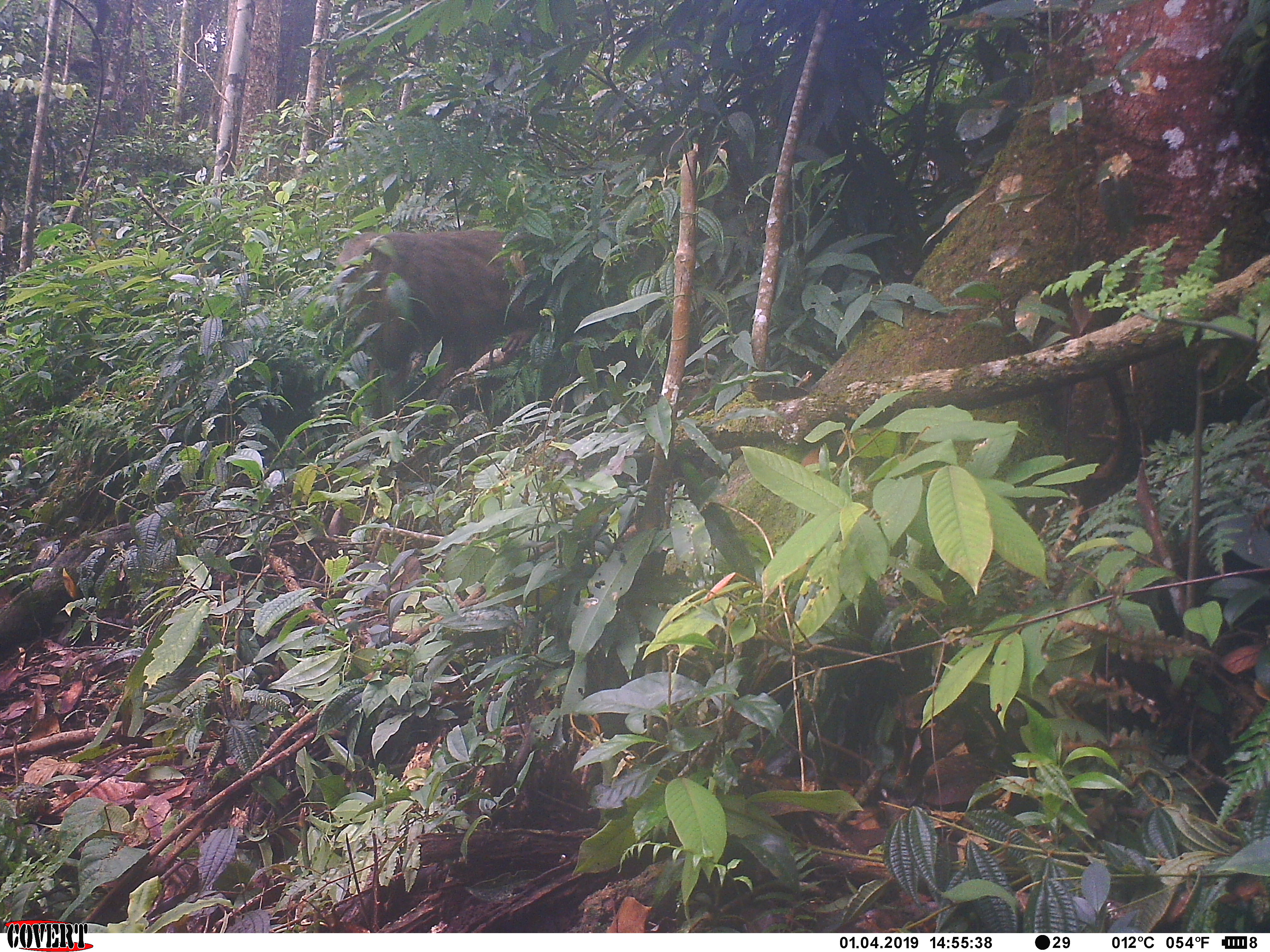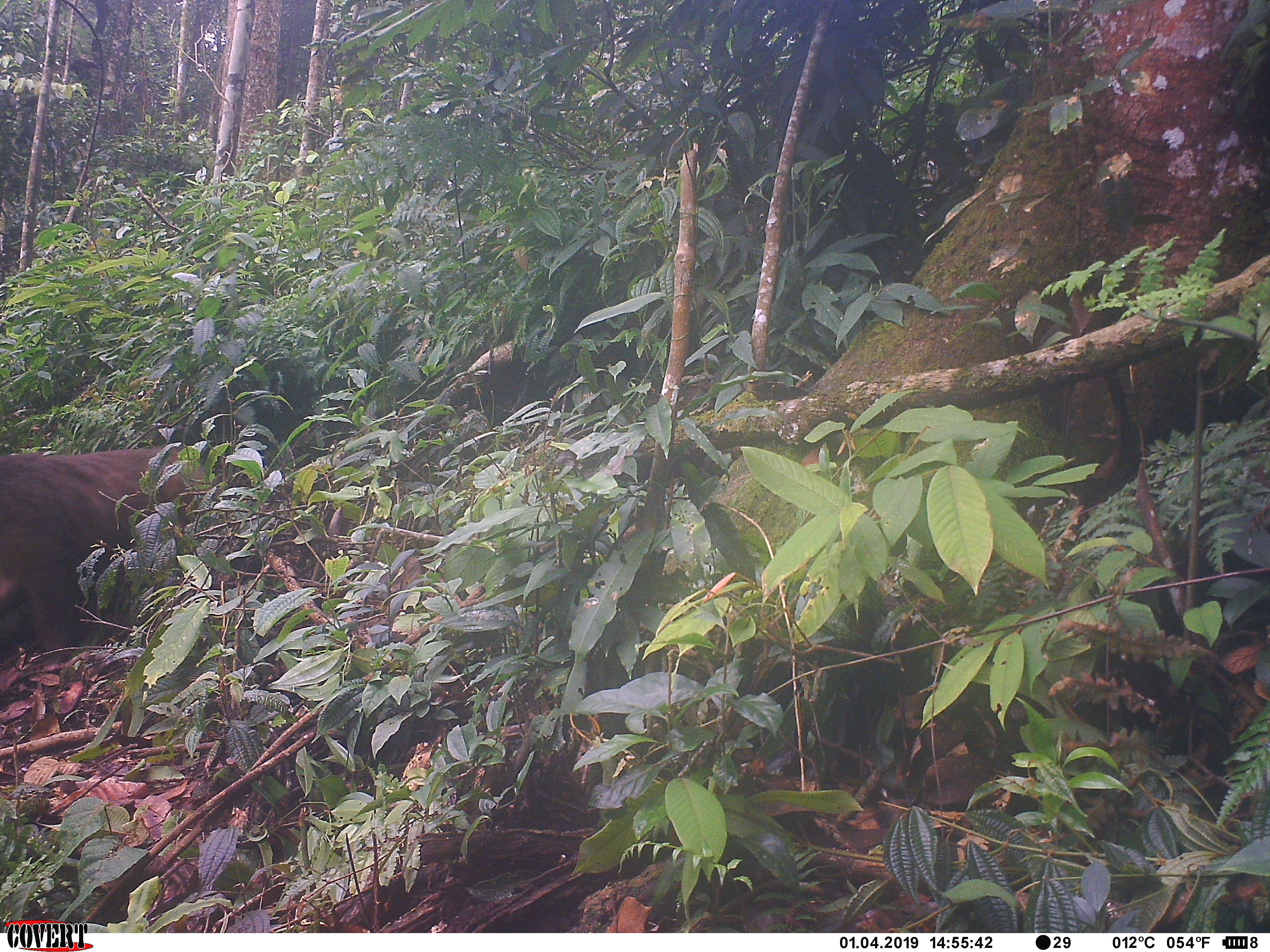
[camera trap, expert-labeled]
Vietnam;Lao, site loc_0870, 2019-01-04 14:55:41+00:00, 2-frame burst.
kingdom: Animalia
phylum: Chordata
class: Mammalia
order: Primates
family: Cercopithecidae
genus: Macaca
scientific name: Macaca arctoides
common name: stump-tailed macaque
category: stump tailed macaque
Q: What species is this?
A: Stump tailed macaque (stump-tailed macaque) (Macaca arctoides).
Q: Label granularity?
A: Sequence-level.